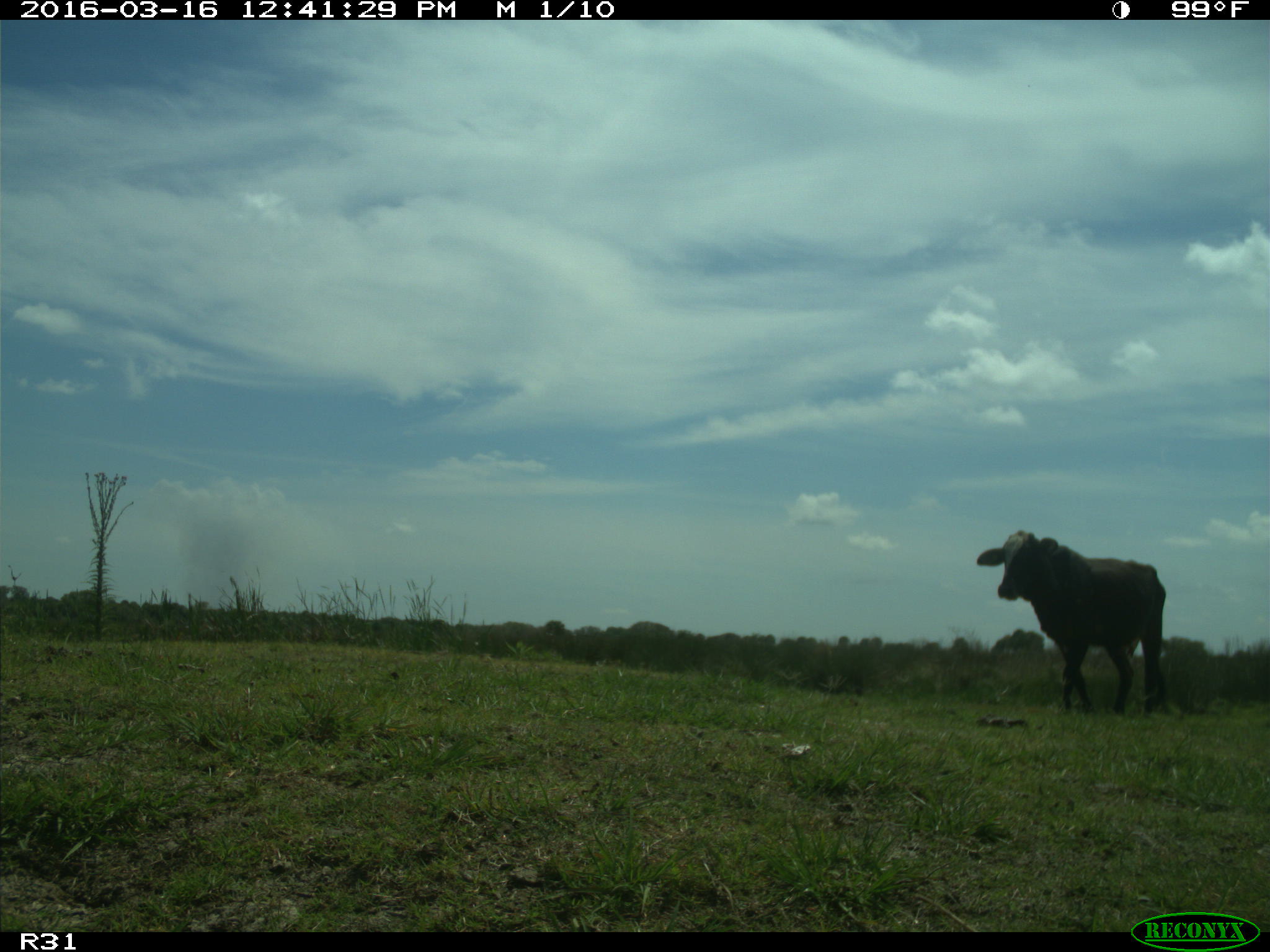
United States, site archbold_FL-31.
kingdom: Animalia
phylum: Chordata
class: Mammalia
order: Artiodactyla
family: Bovidae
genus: Bos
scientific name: Bos taurus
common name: domestic cow